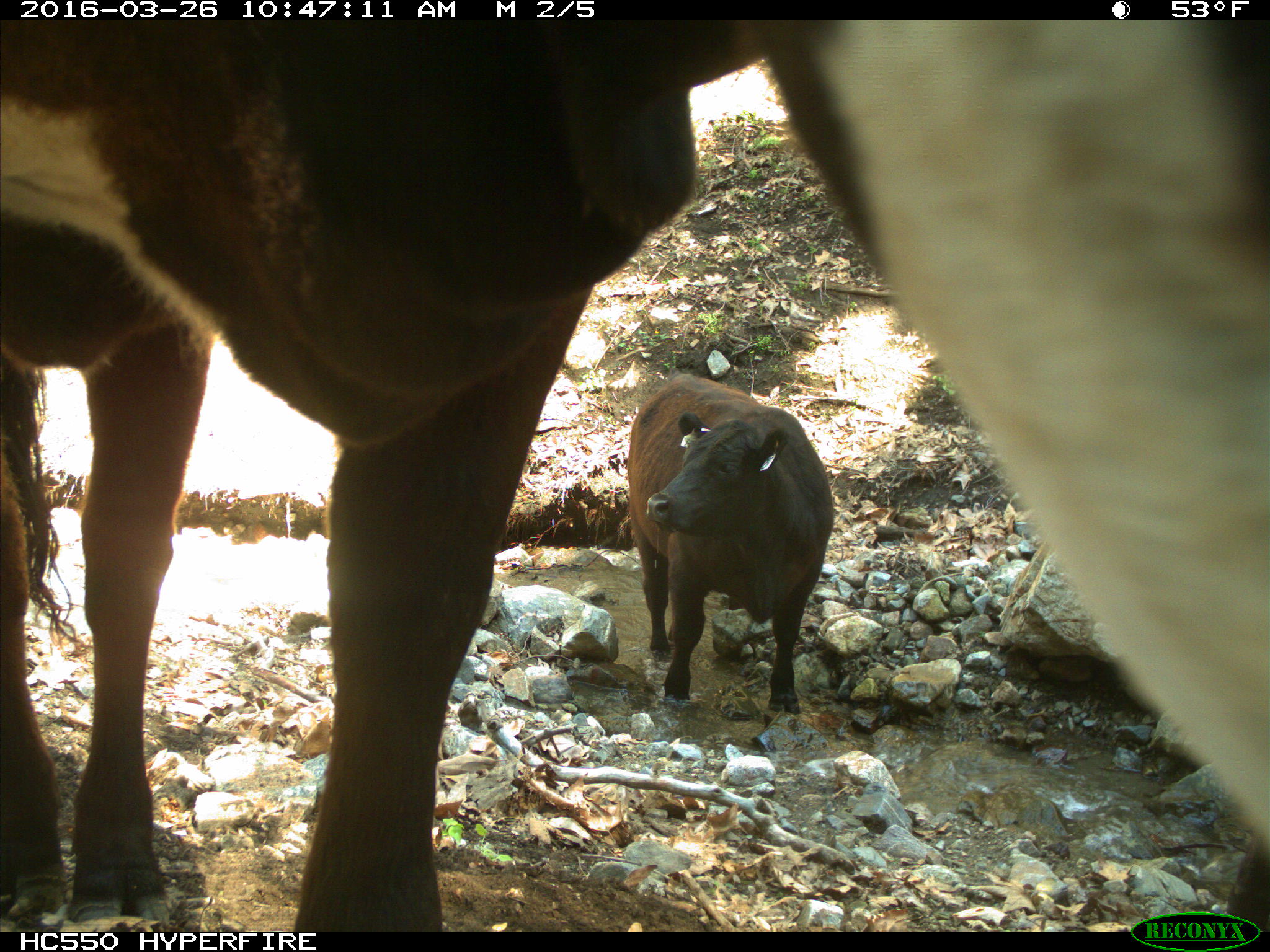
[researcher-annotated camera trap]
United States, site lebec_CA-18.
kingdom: Animalia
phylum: Chordata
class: Mammalia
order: Artiodactyla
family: Bovidae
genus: Bos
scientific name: Bos taurus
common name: domestic cow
Bos taurus (domestic cow).